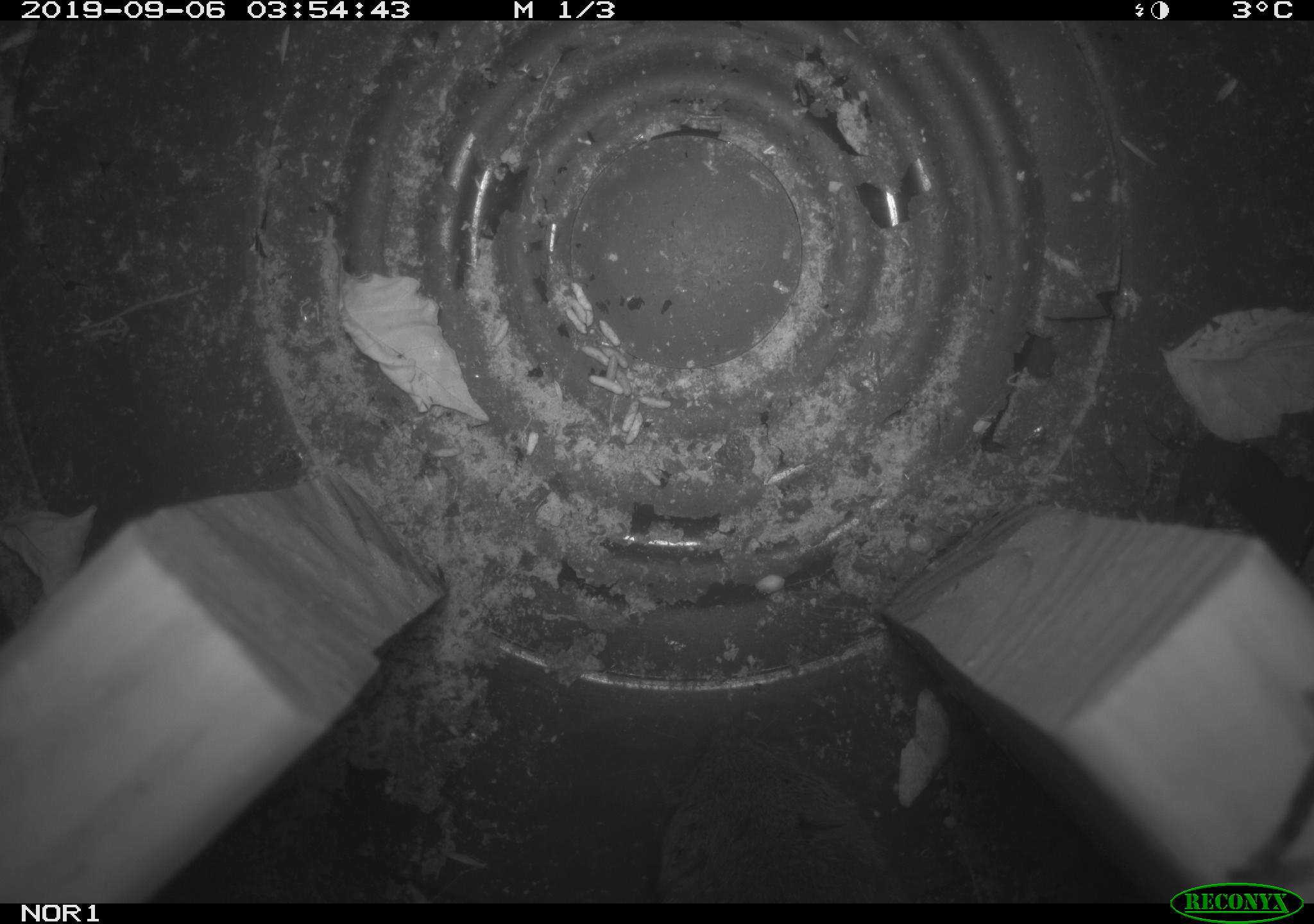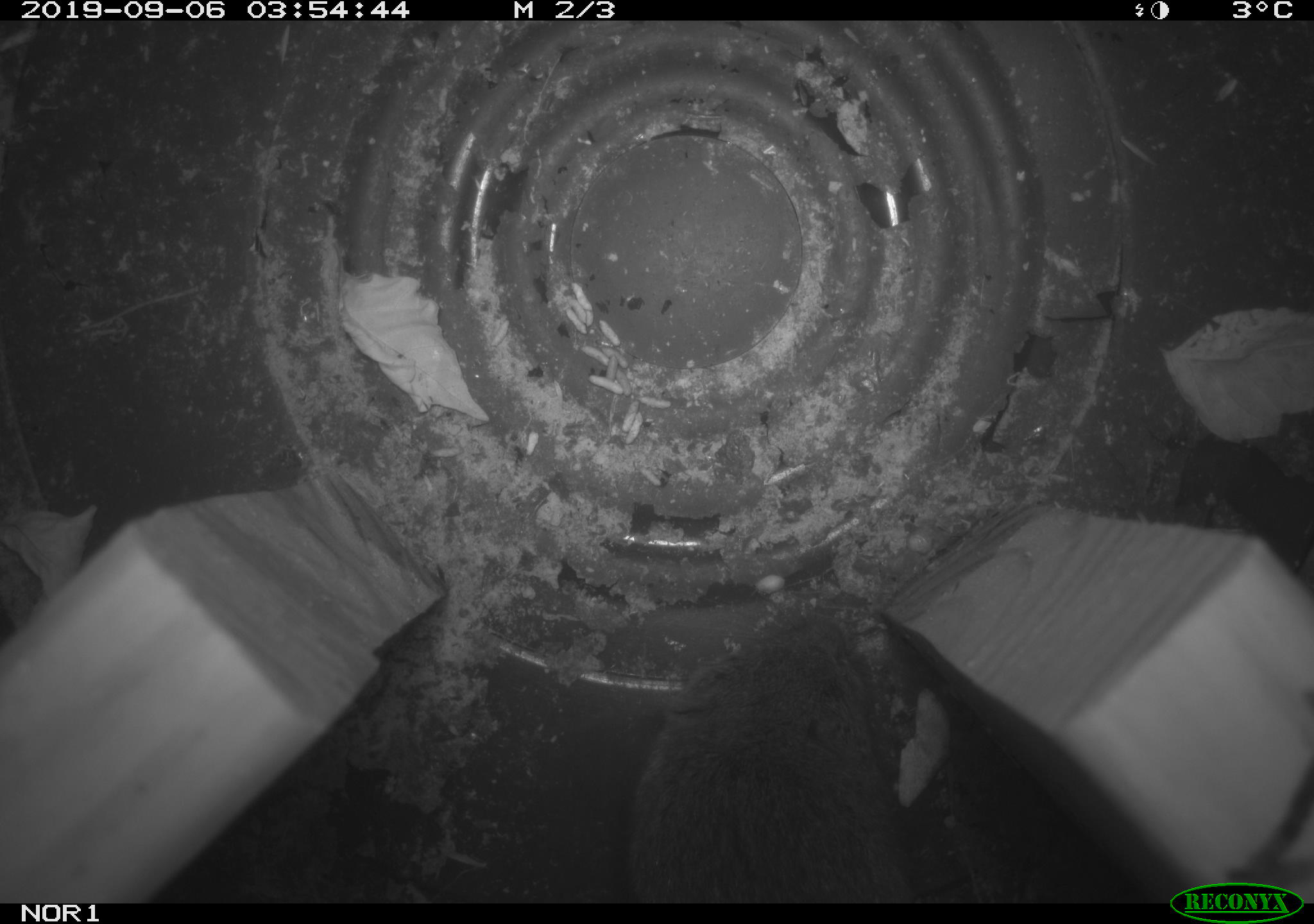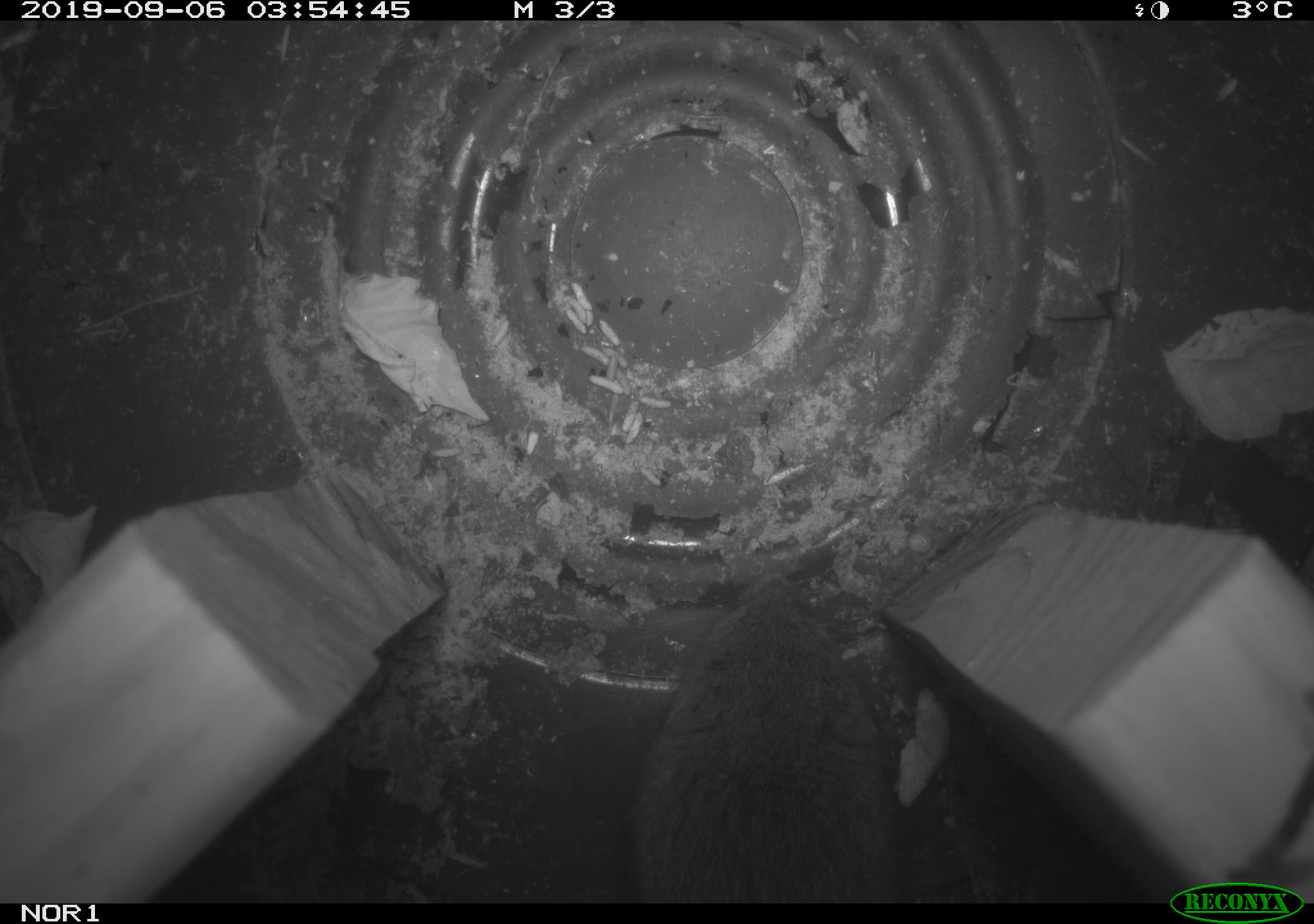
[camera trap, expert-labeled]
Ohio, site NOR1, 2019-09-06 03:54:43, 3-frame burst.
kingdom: Animalia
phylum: Chordata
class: Mammalia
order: Rodentia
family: Cricetidae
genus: Microtus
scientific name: Microtus pennsylvanicus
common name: meadow vole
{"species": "meadow vole (Microtus pennsylvanicus)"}